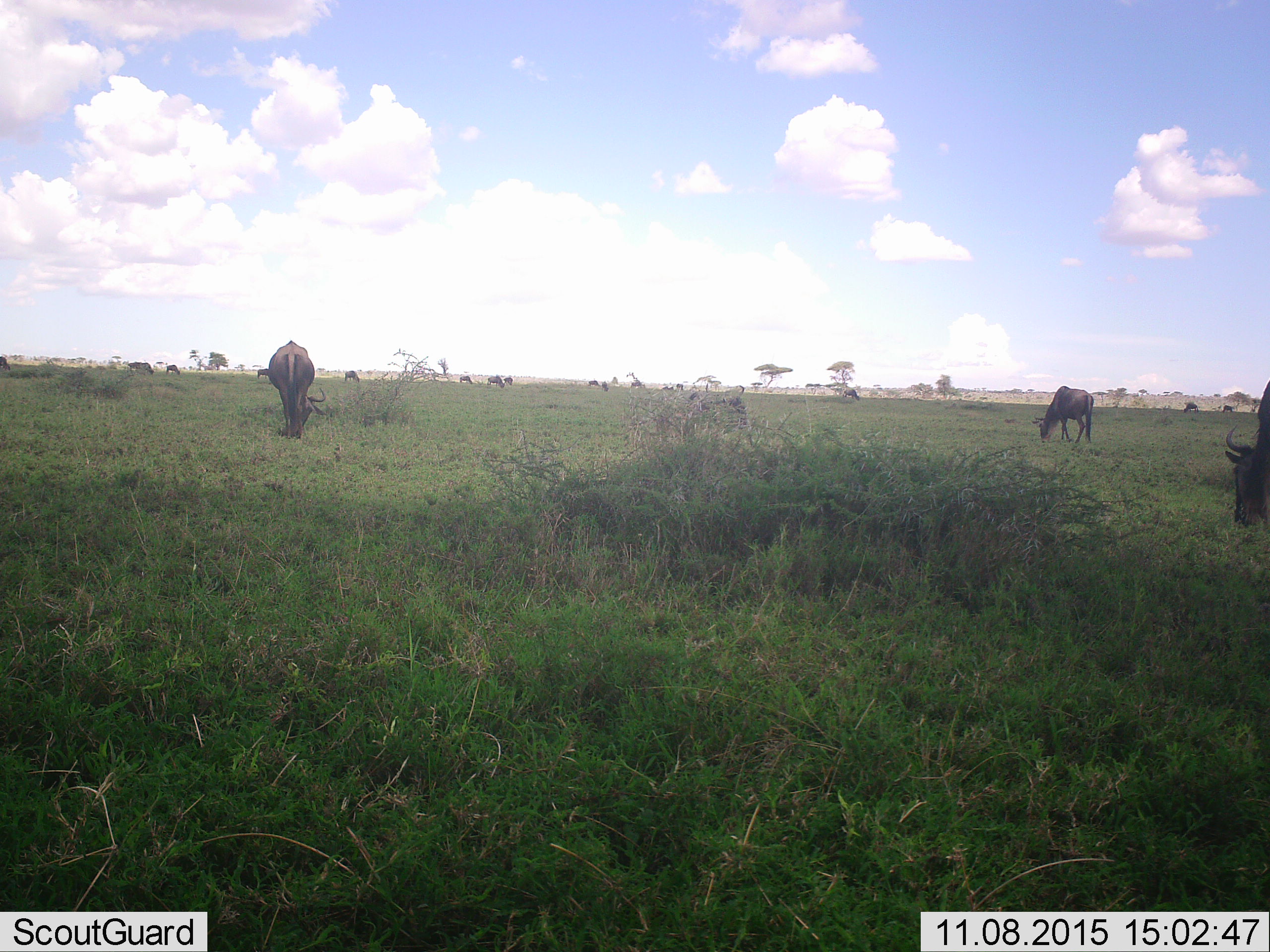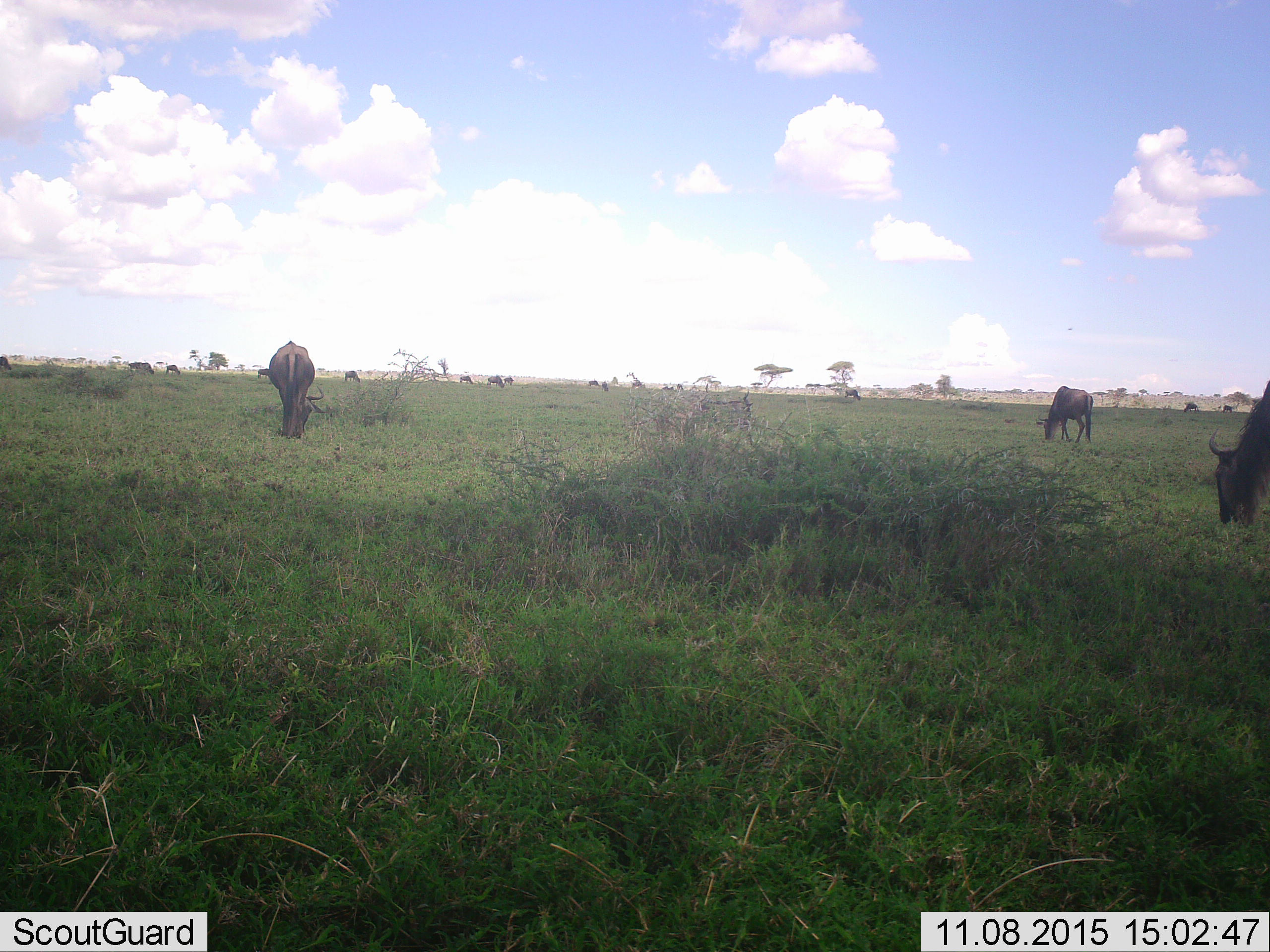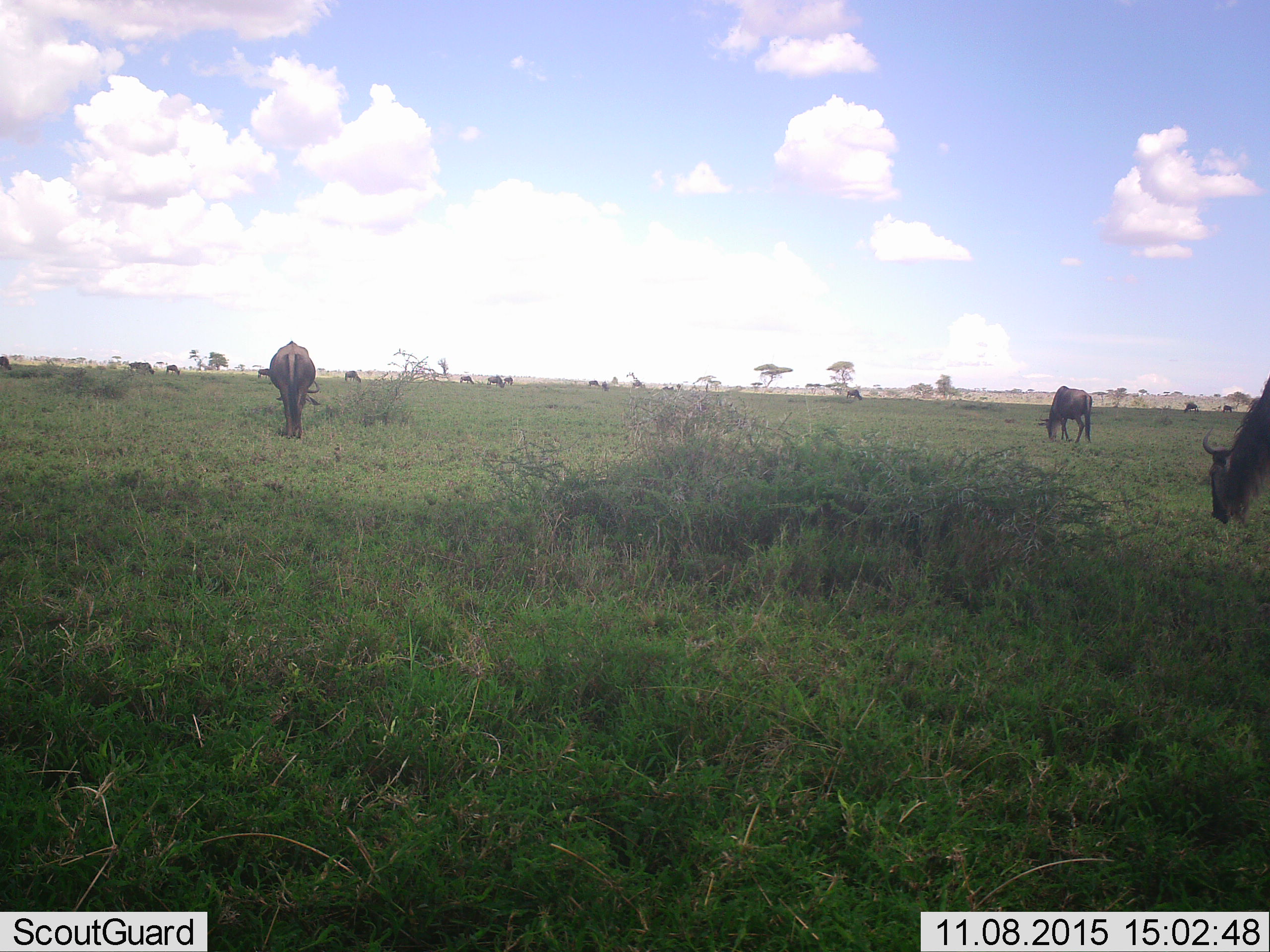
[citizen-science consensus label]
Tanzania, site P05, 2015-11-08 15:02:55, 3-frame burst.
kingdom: Animalia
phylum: Chordata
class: Mammalia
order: Artiodactyla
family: Bovidae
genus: Connochaetes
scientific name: Connochaetes taurinus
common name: blue wildebeest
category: wildebeest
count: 11-50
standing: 50%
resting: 10%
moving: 30%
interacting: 0%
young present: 0%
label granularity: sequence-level